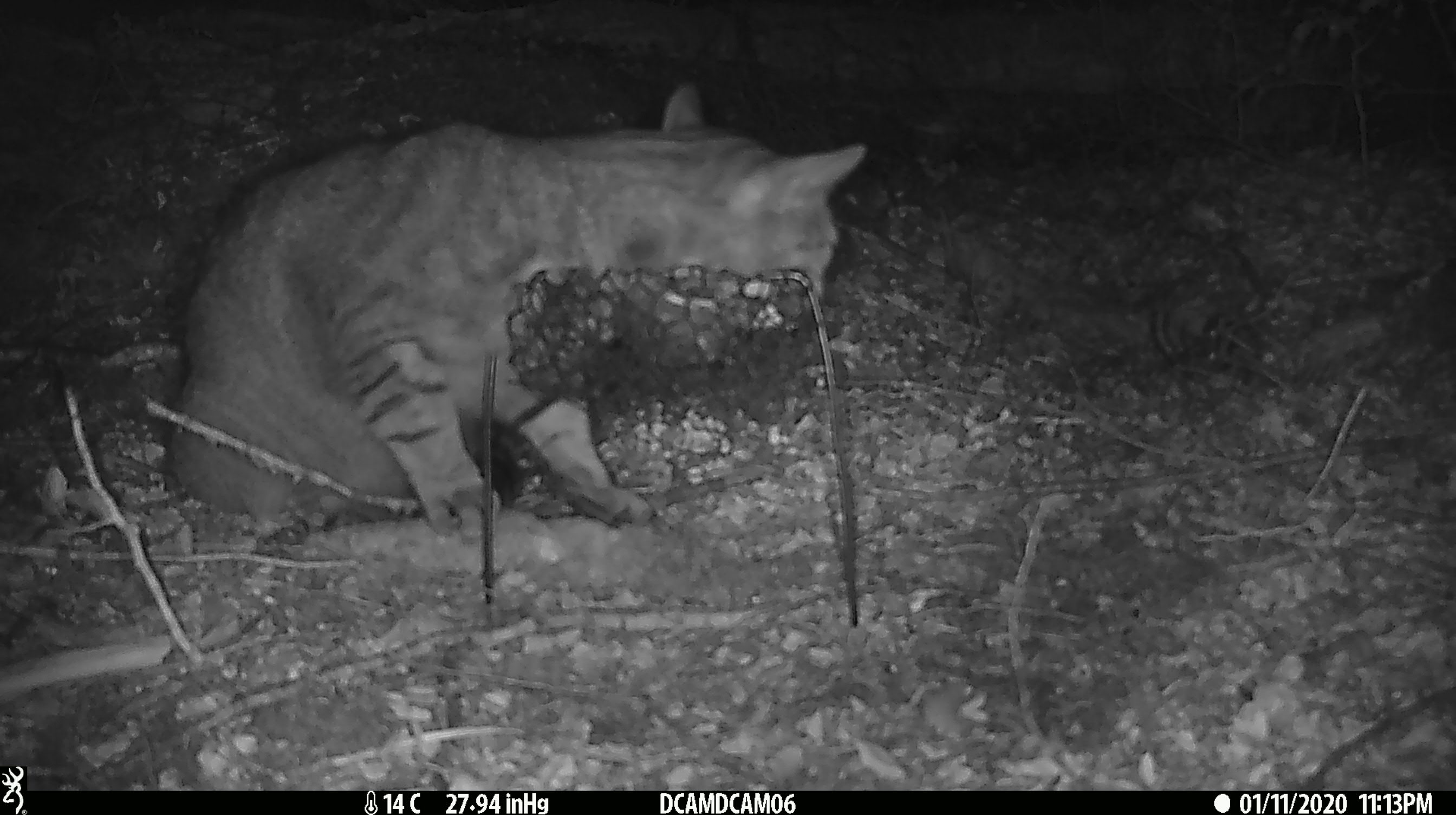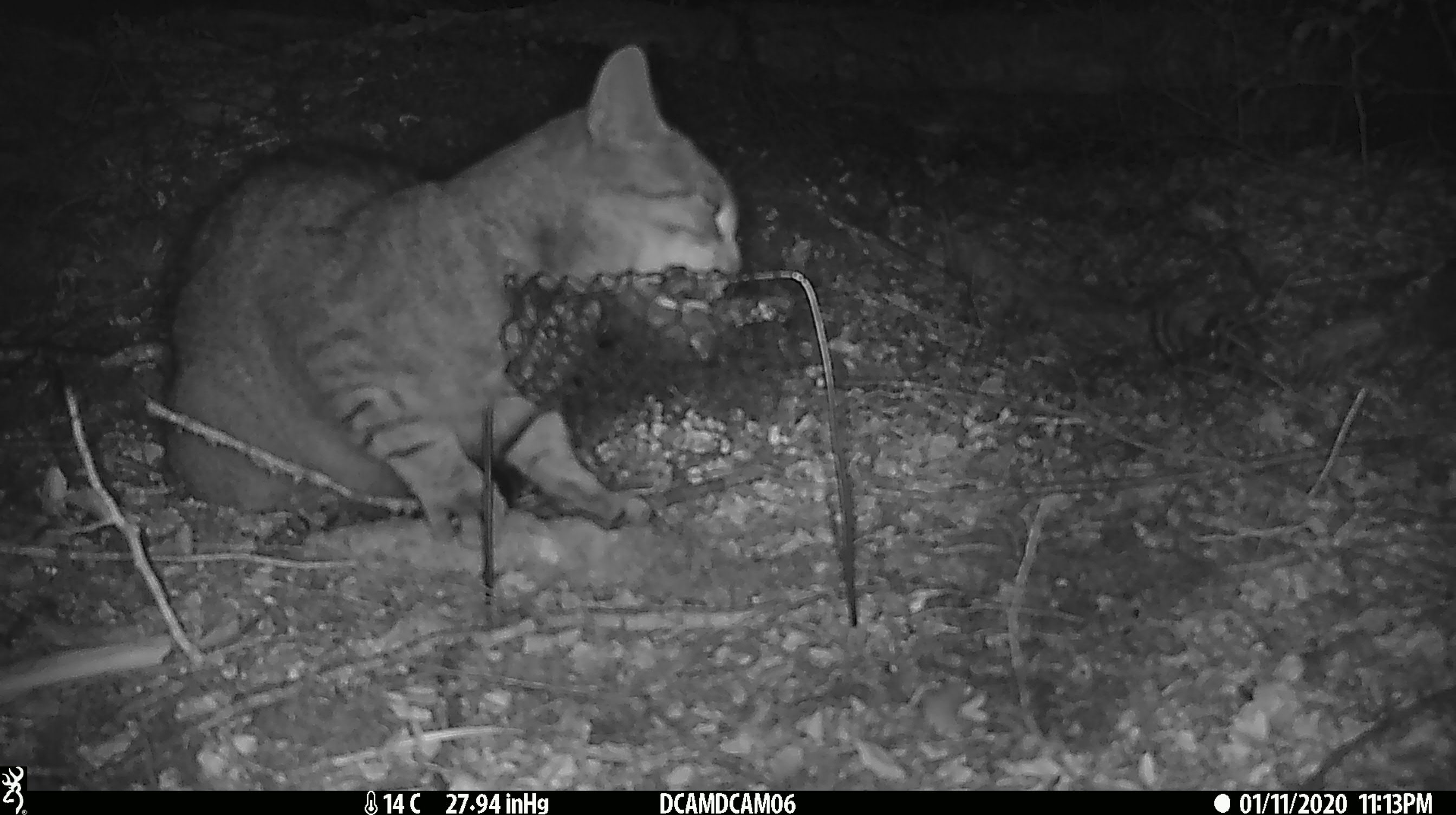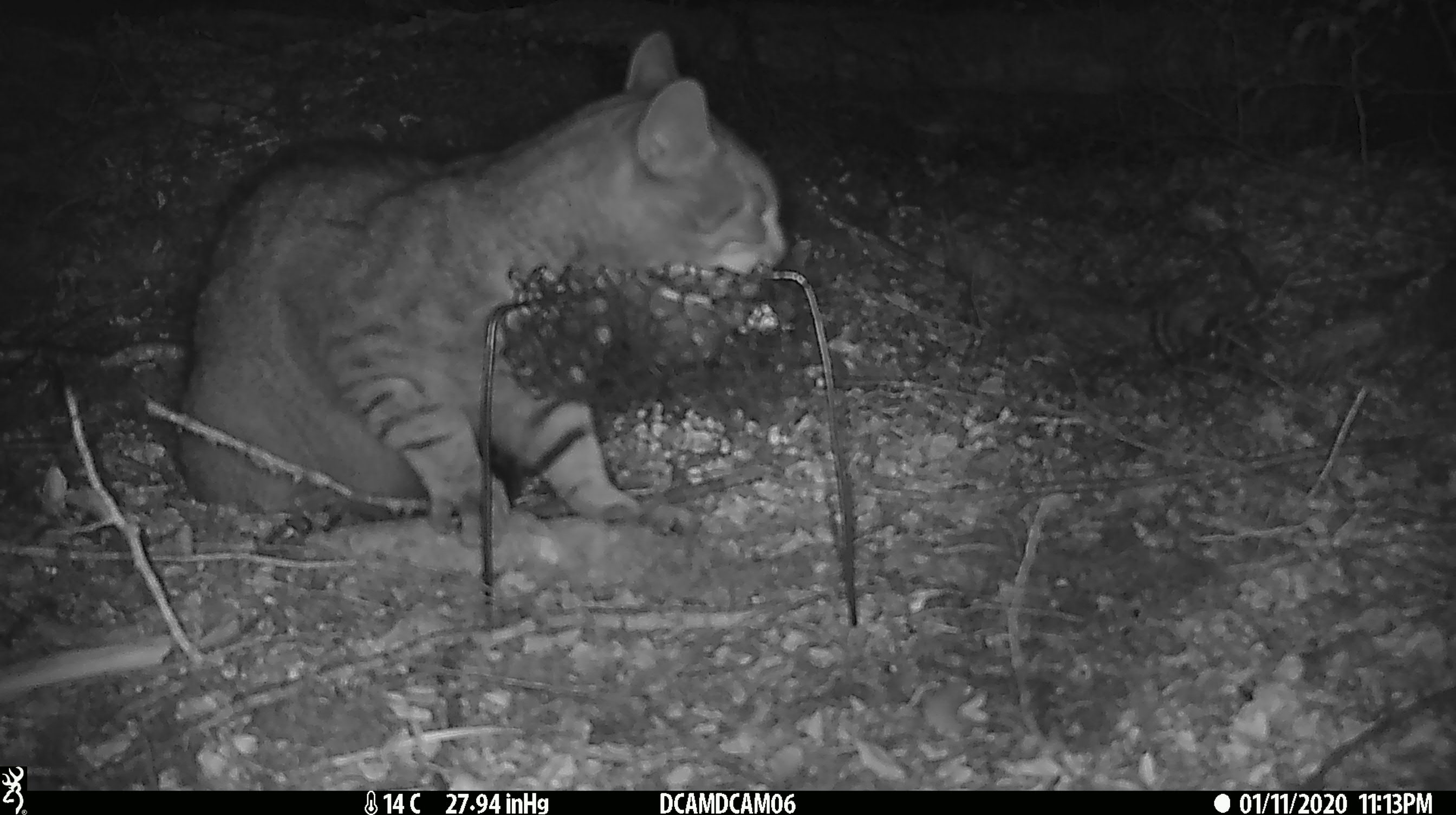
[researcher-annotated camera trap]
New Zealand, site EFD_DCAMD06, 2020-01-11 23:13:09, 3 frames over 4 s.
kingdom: Animalia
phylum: Chordata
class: Mammalia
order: Carnivora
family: Felidae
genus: Felis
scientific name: Felis catus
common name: domestic cat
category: cat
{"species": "cat (domestic cat) (Felis catus)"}